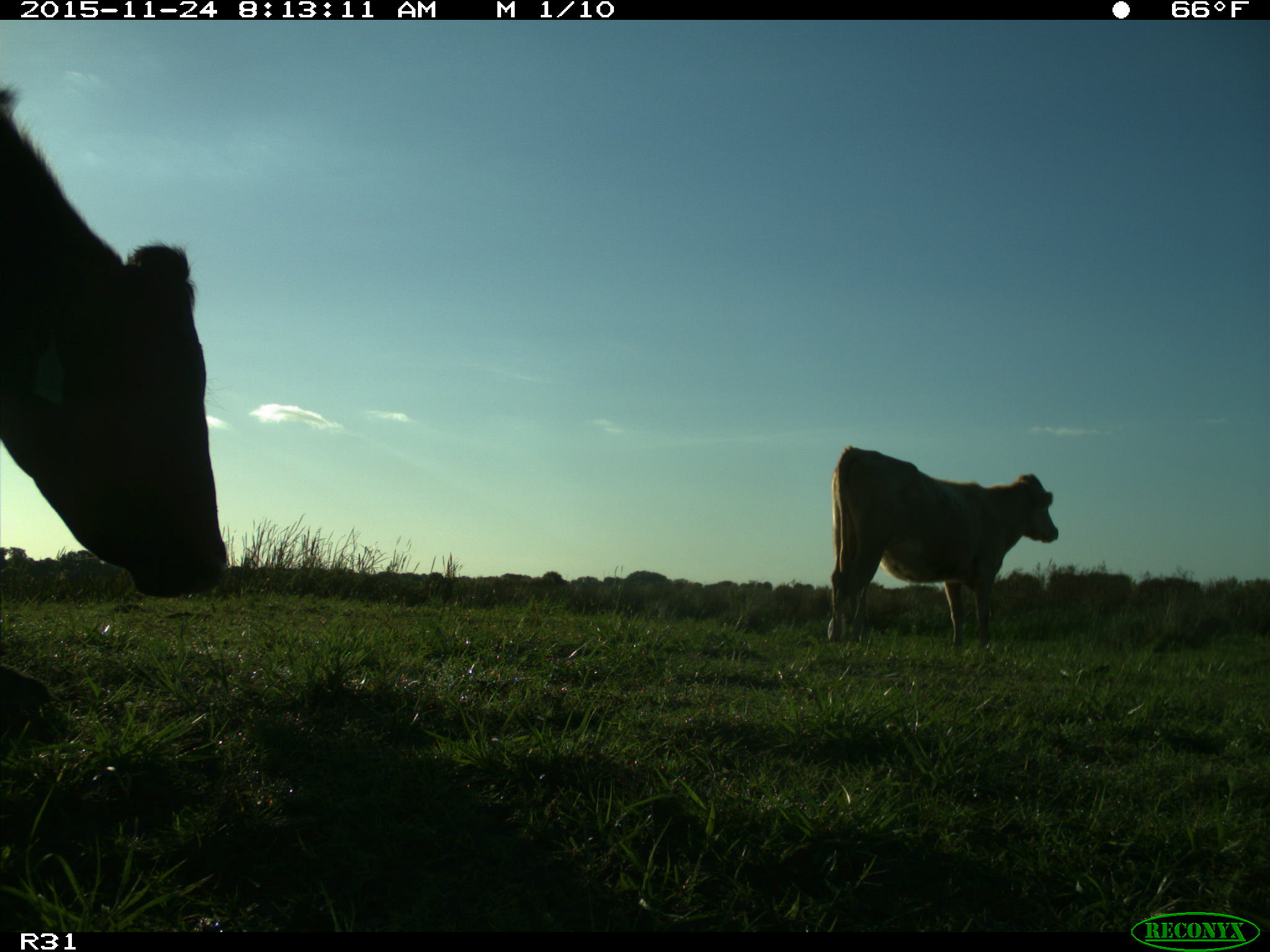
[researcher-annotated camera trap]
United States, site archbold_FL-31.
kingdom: Animalia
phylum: Chordata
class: Mammalia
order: Artiodactyla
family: Bovidae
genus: Bos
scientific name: Bos taurus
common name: domestic cow